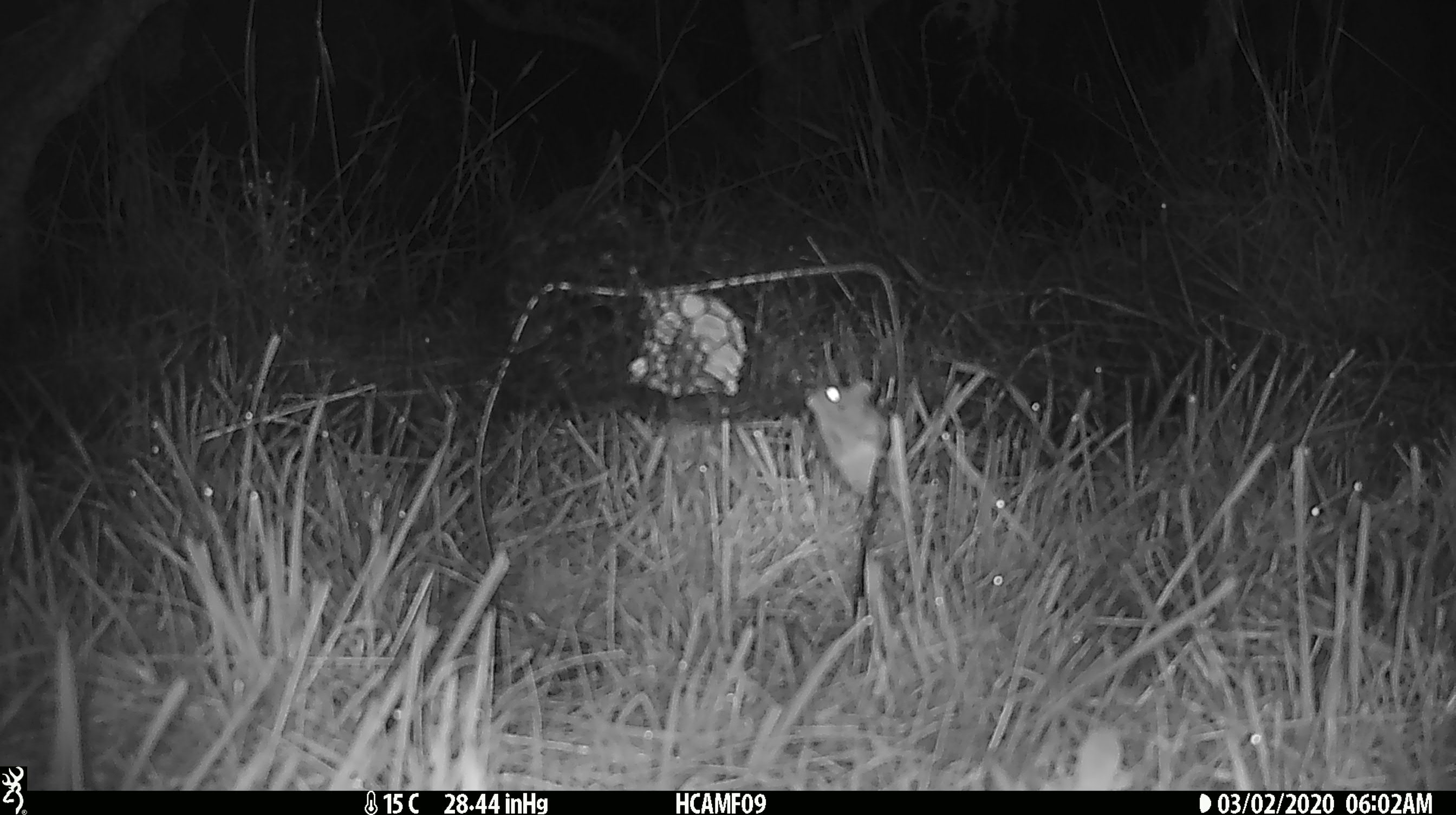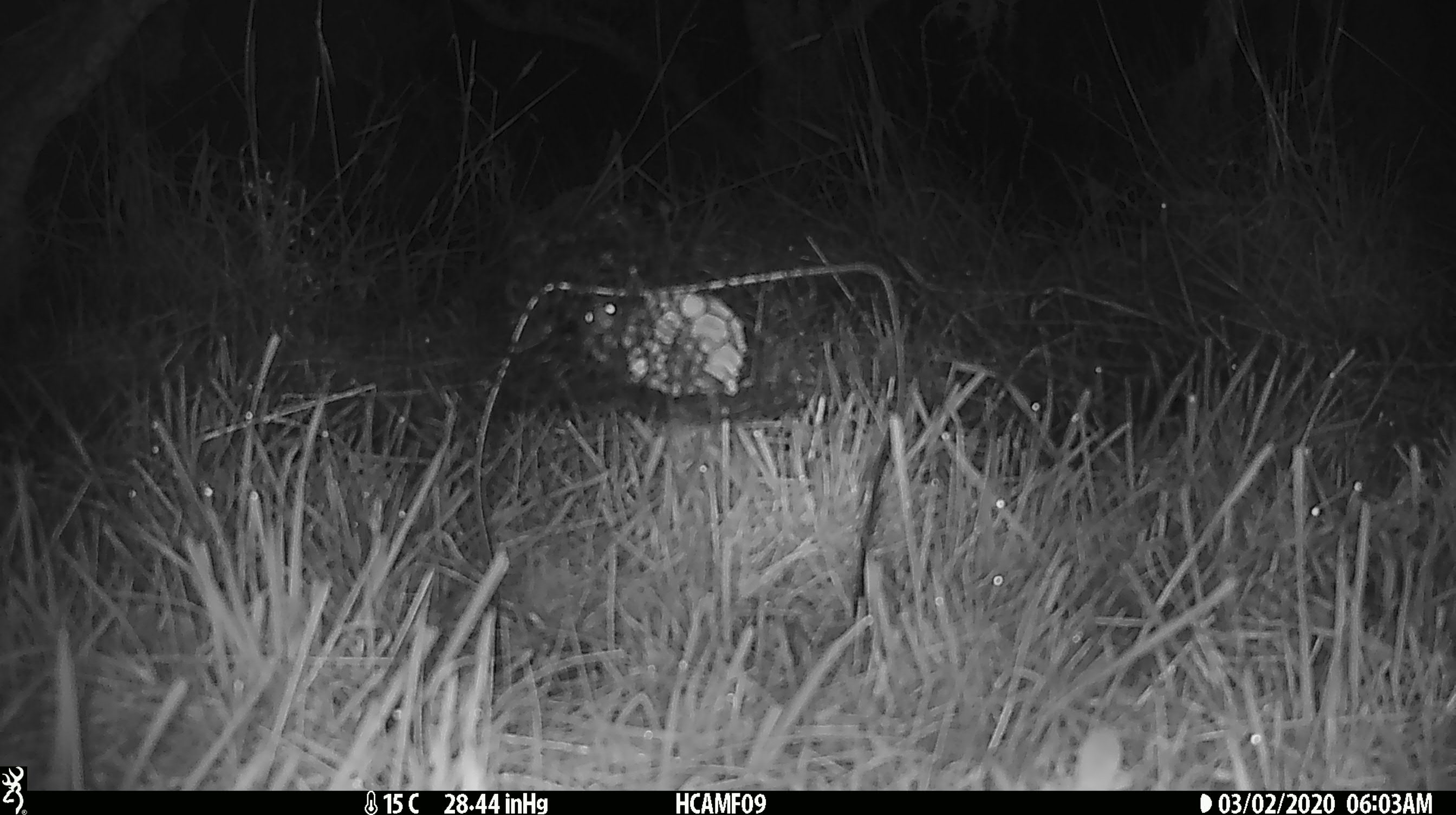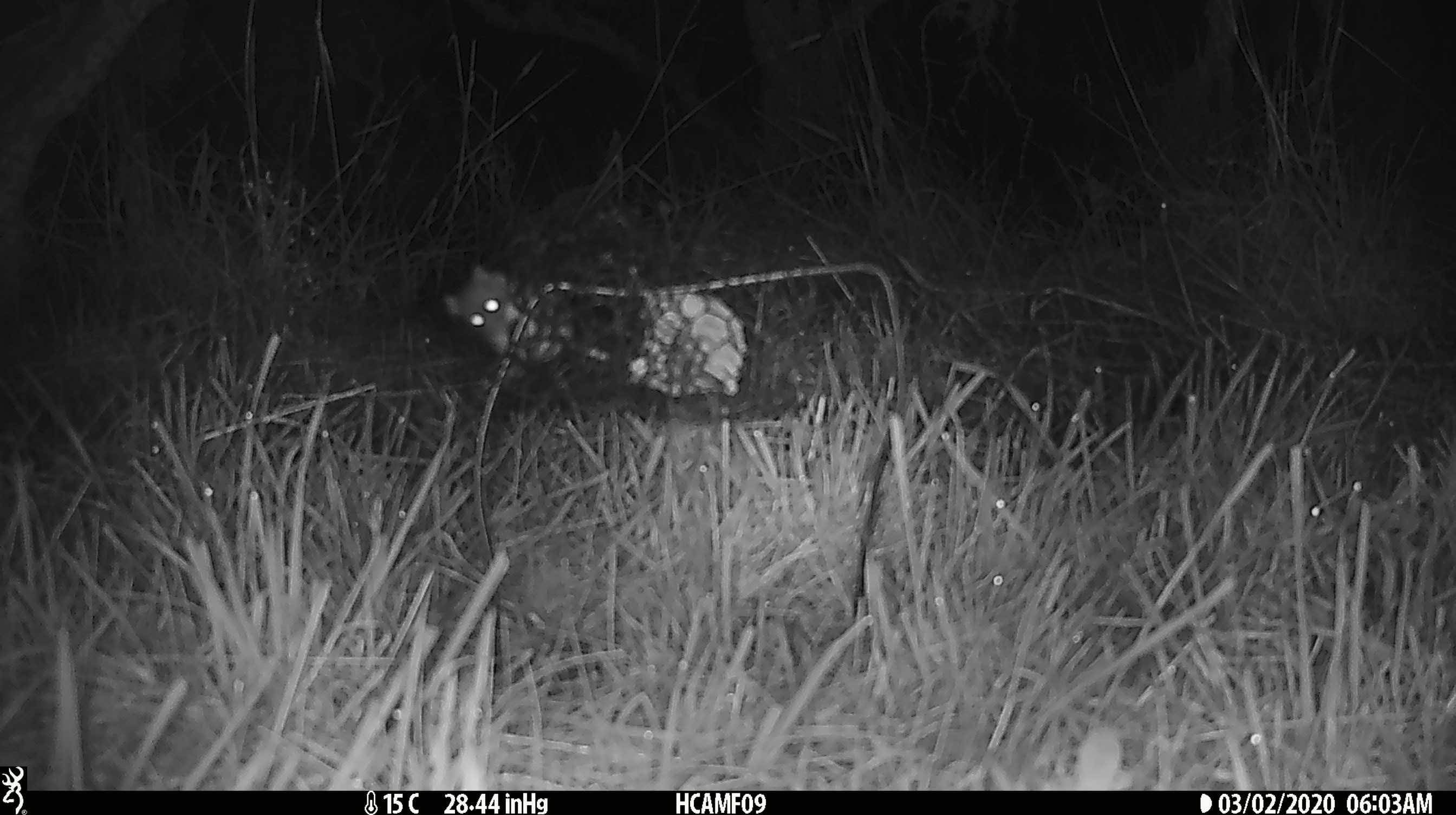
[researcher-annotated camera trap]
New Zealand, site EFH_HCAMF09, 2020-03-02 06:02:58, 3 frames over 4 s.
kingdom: Animalia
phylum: Chordata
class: Mammalia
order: Rodentia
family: Muridae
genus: Mus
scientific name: Mus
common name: mouse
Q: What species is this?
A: Mouse (Mus).